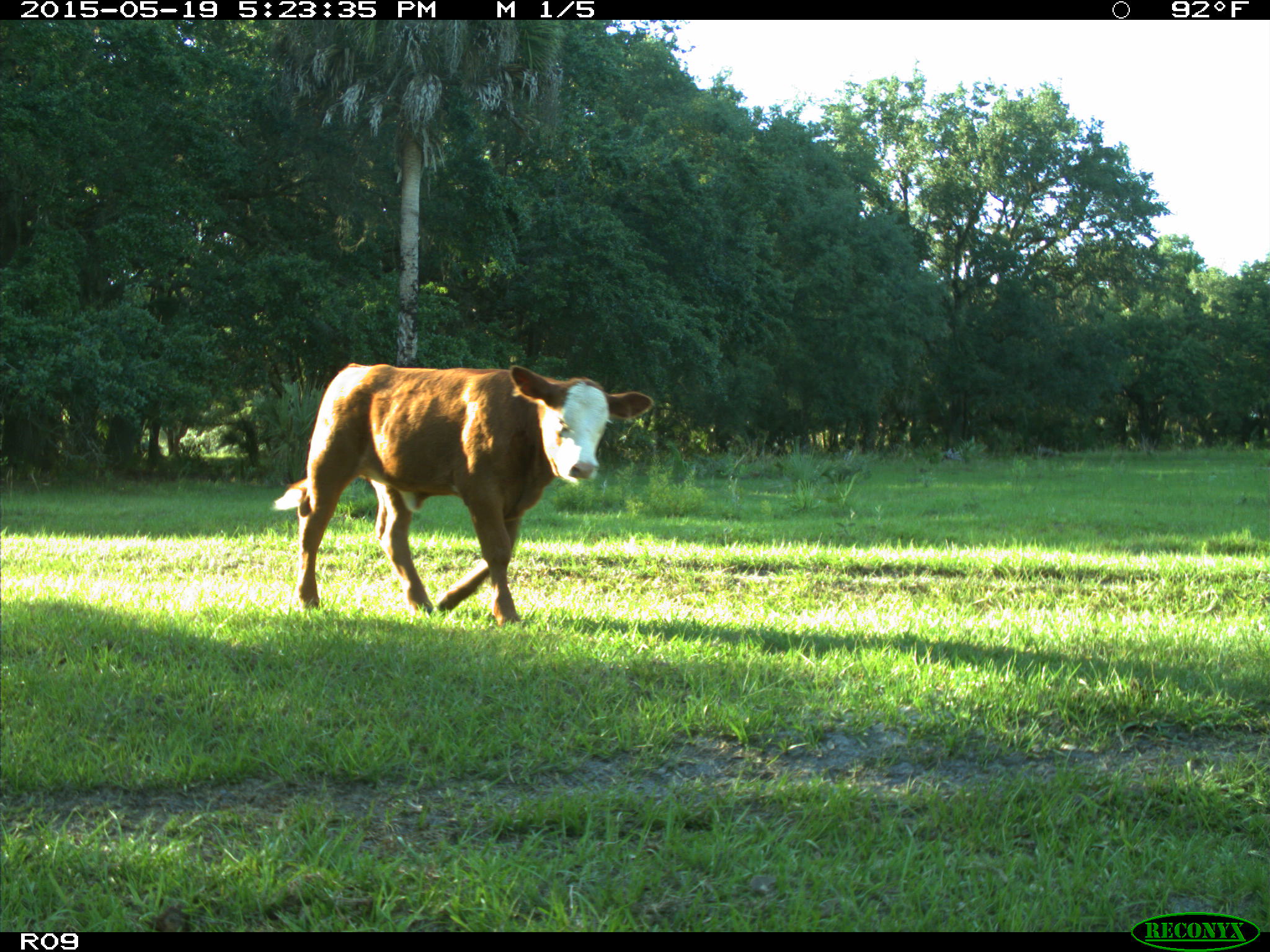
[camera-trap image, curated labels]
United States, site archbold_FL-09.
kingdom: Animalia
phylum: Chordata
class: Mammalia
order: Artiodactyla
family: Bovidae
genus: Bos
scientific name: Bos taurus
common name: domestic cow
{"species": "Bos taurus (domestic cow)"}